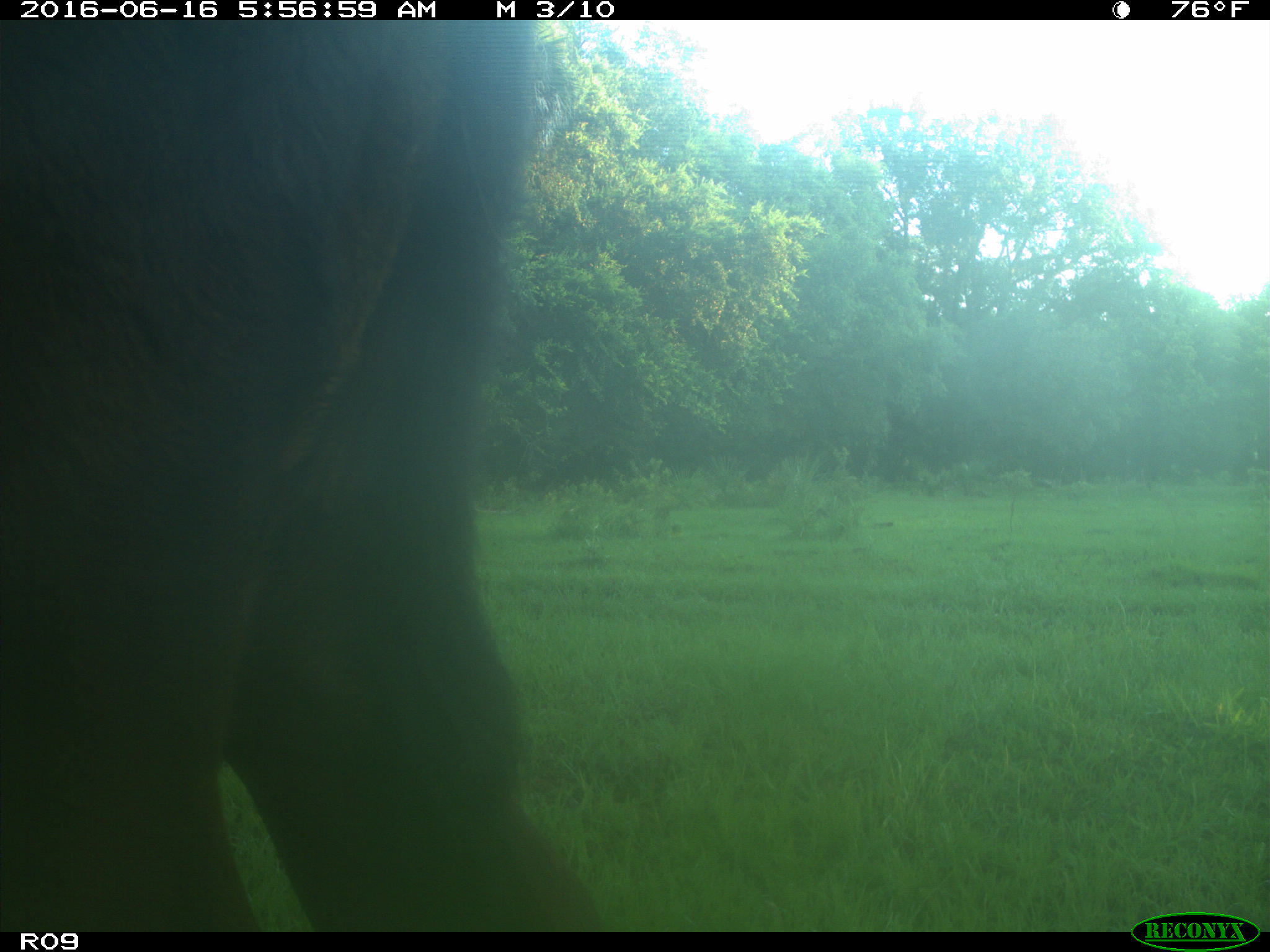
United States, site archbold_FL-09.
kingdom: Animalia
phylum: Chordata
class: Mammalia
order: Artiodactyla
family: Bovidae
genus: Bos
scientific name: Bos taurus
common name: domestic cow